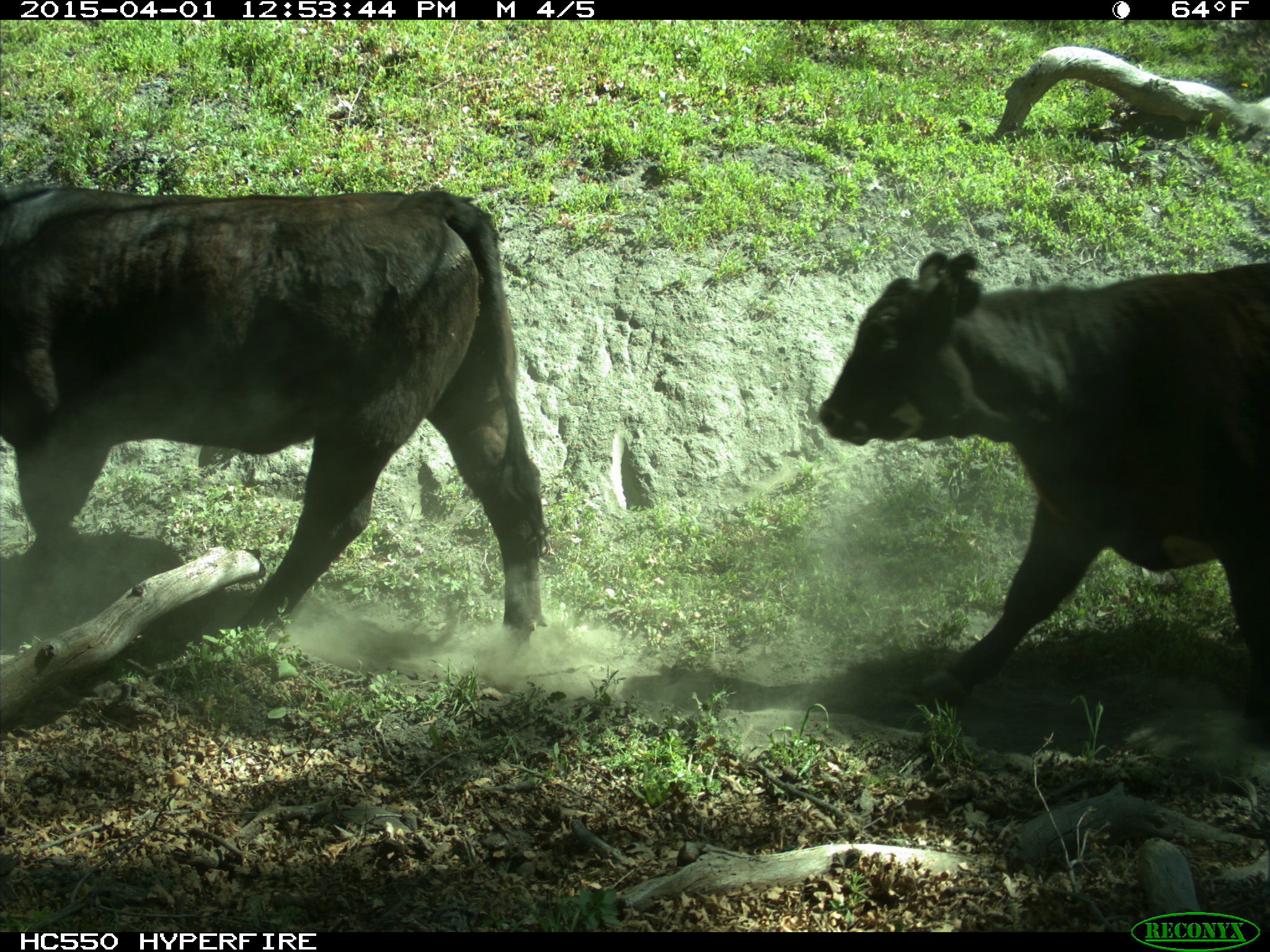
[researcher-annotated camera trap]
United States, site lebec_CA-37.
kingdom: Animalia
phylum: Chordata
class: Mammalia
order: Artiodactyla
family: Bovidae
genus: Bos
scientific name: Bos taurus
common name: domestic cow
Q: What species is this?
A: Bos taurus (domestic cow).